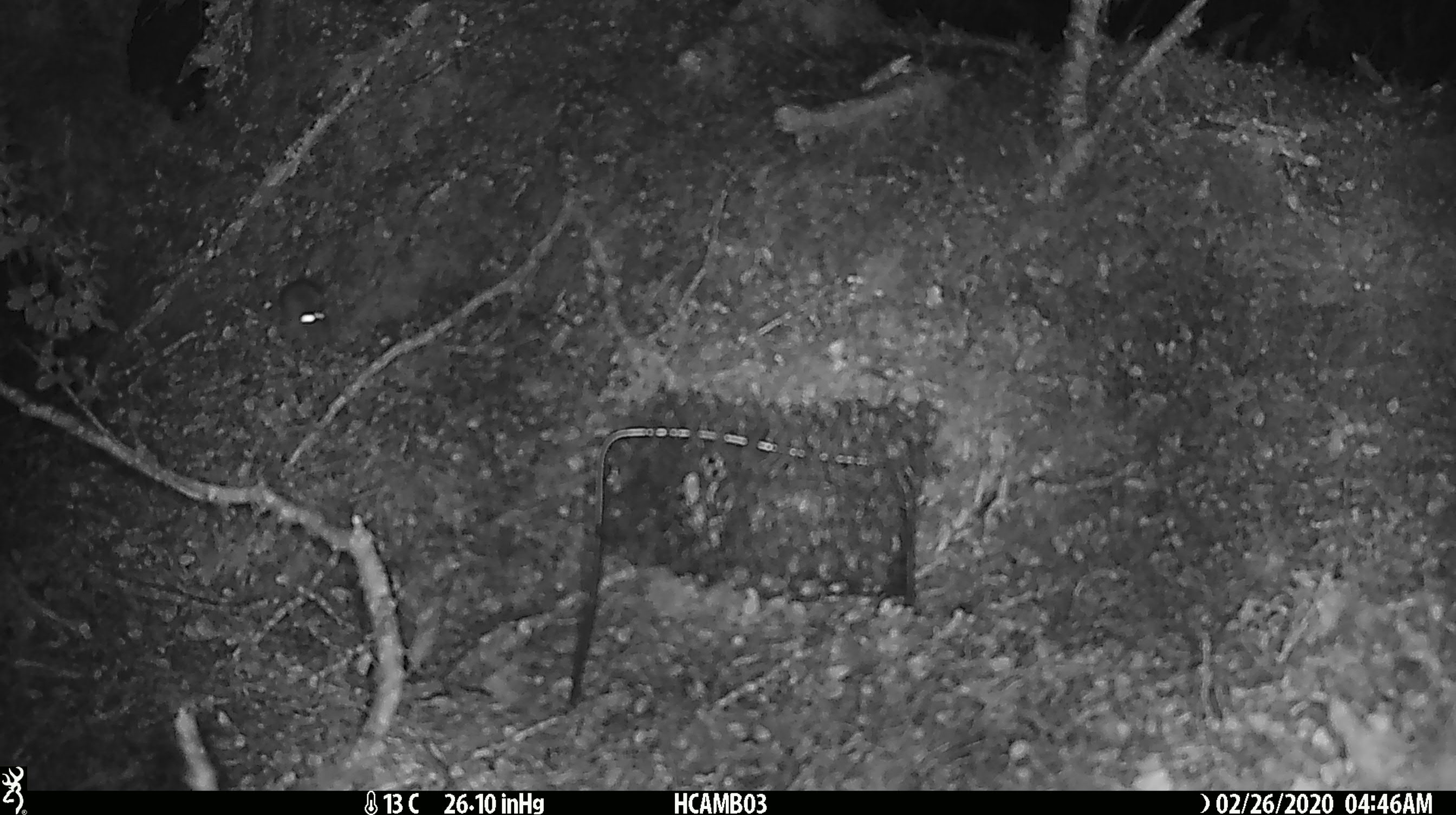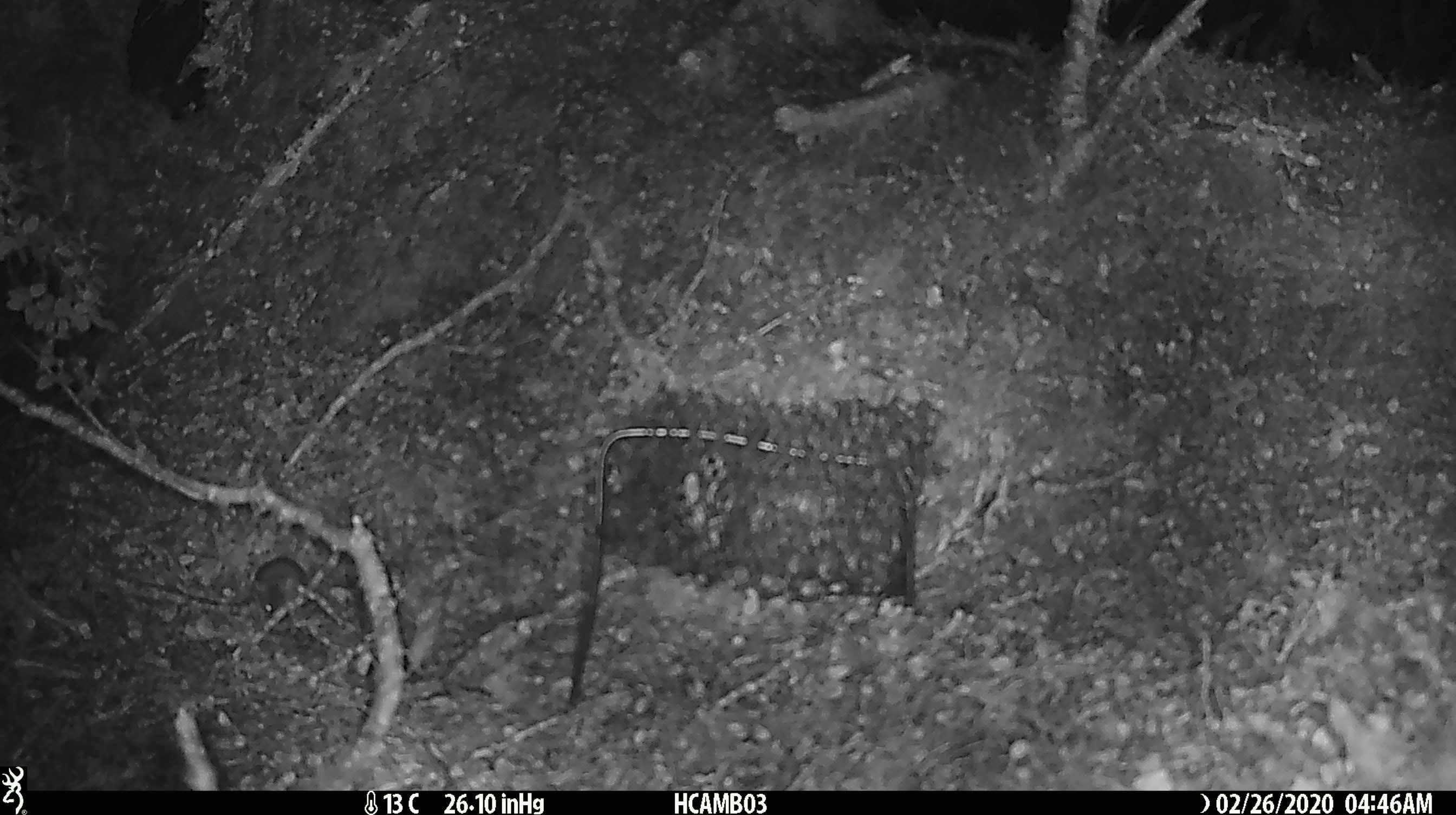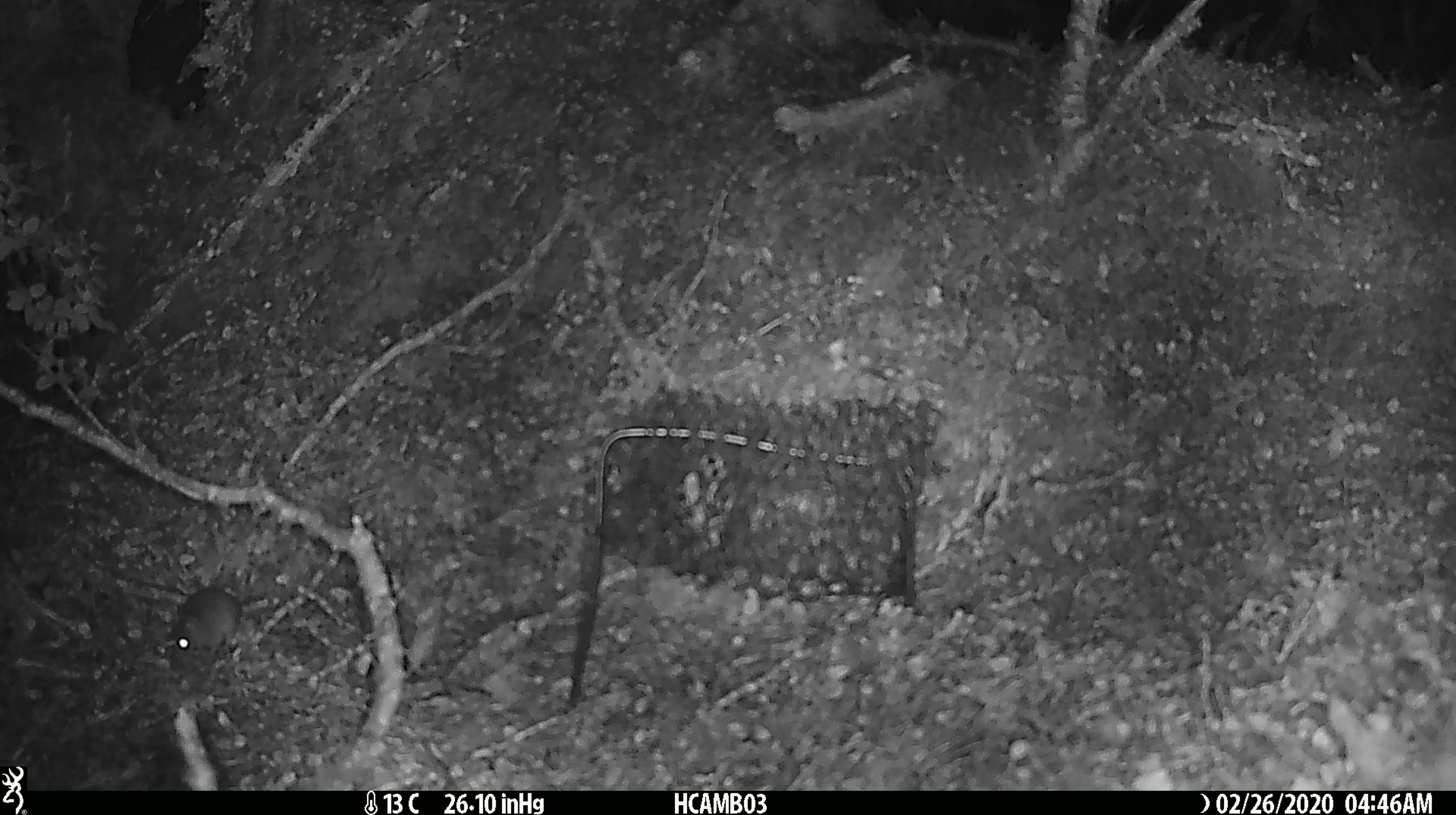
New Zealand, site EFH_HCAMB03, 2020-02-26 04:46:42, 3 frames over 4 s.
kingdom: Animalia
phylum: Chordata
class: Mammalia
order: Rodentia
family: Muridae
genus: Mus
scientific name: Mus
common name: mouse